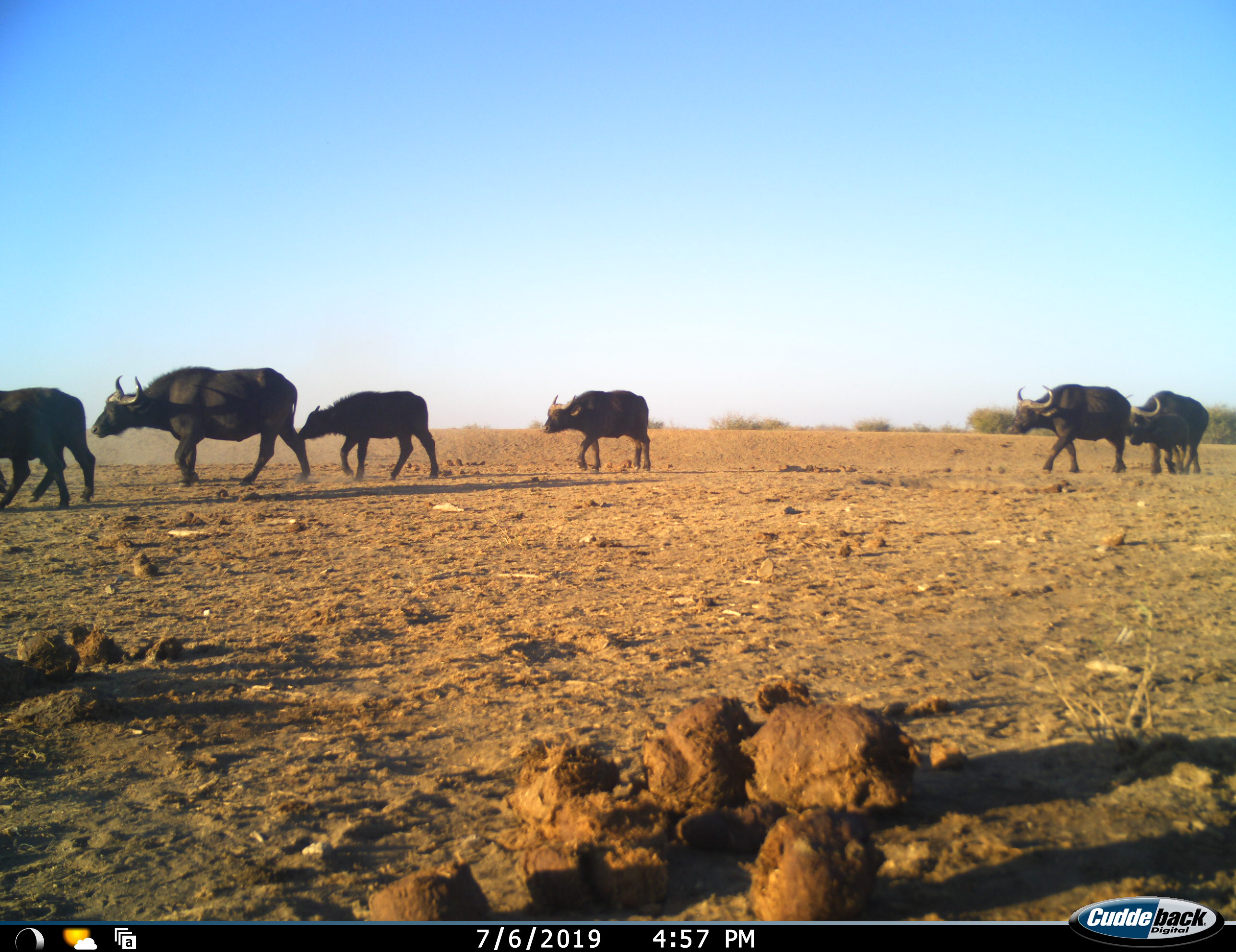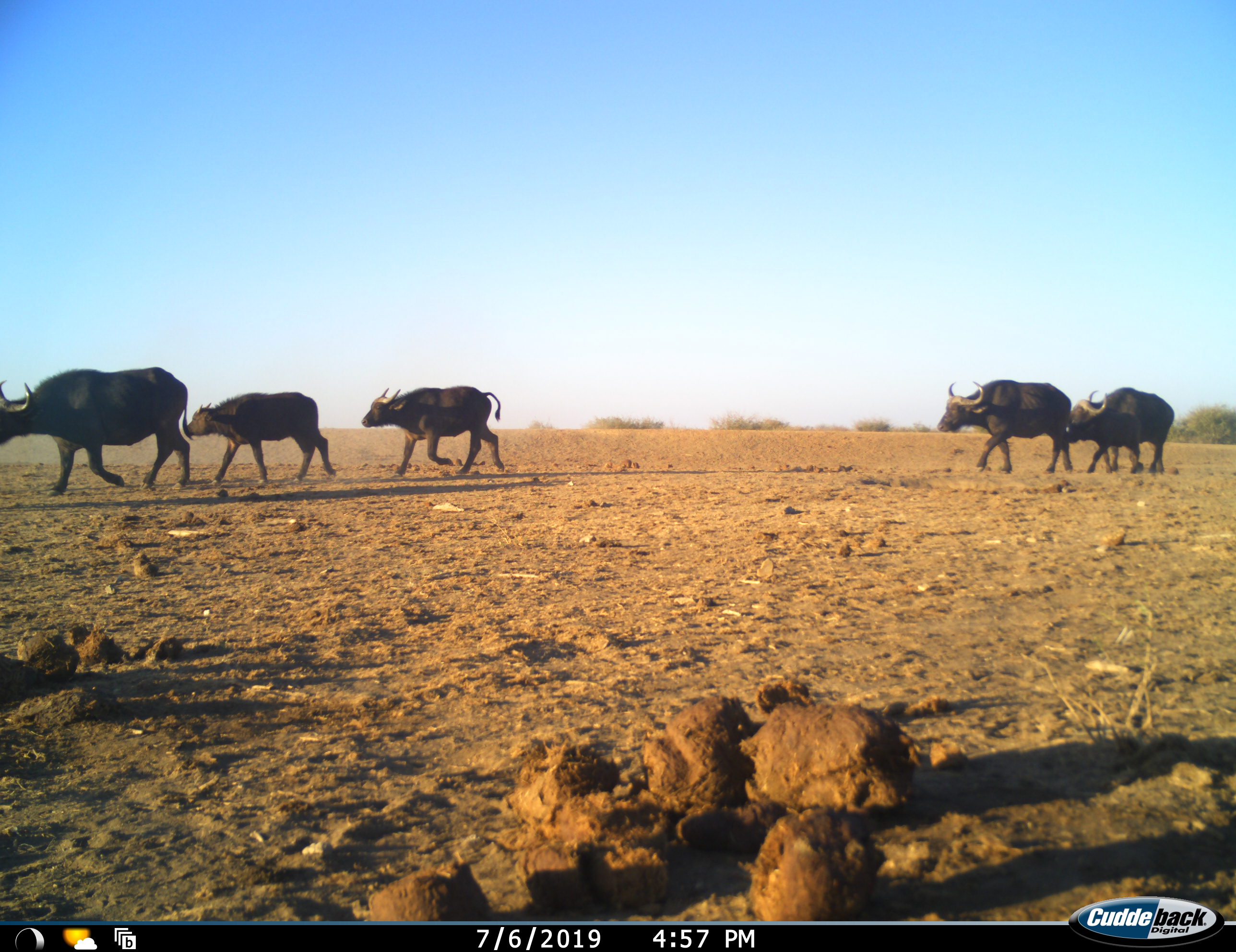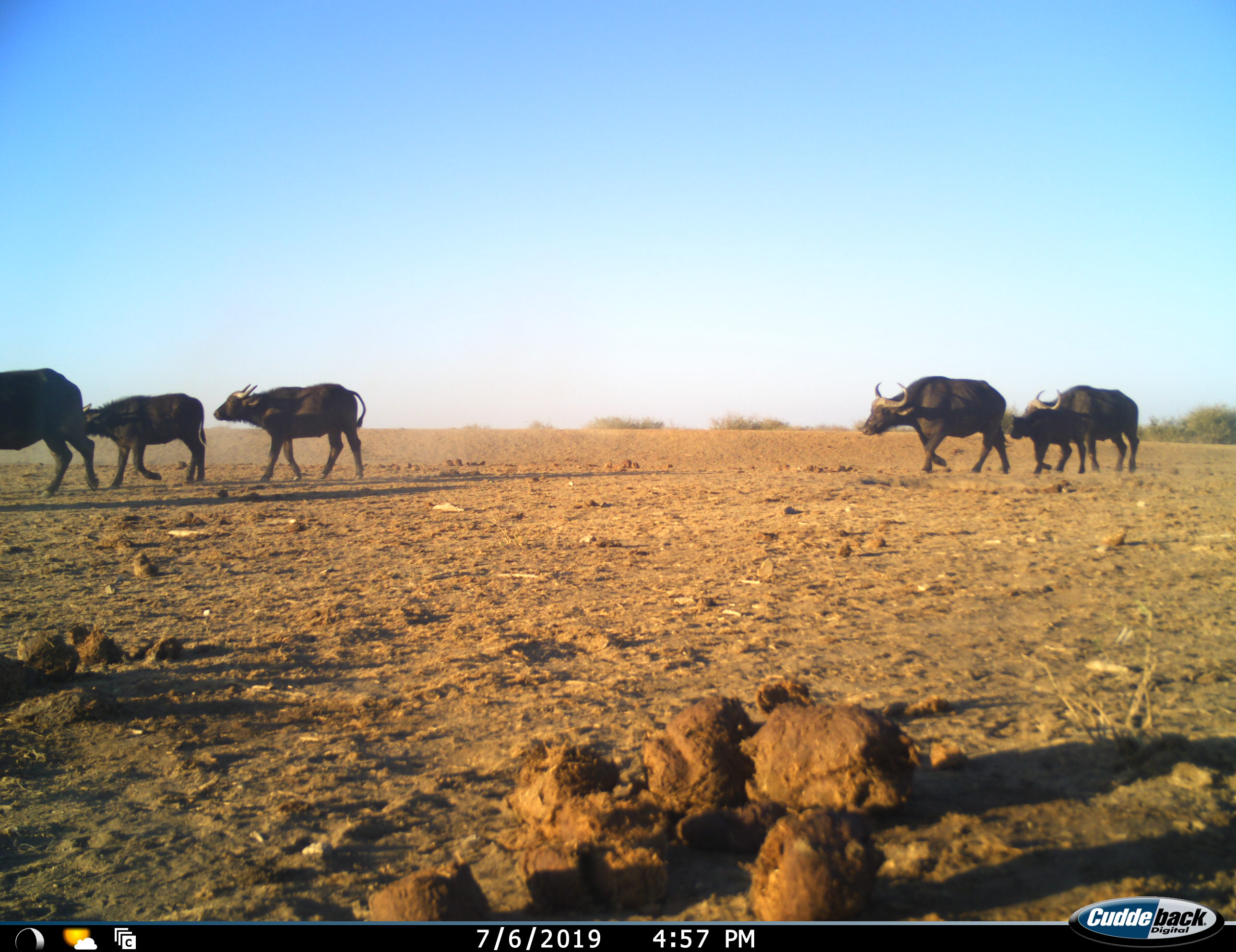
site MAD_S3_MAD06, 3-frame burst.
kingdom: Animalia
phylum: Chordata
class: Mammalia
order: Artiodactyla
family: Bovidae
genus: Syncerus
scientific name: Syncerus caffer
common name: african buffalo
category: buffalo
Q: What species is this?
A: Buffalo (african buffalo) (Syncerus caffer).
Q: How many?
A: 6.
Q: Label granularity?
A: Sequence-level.